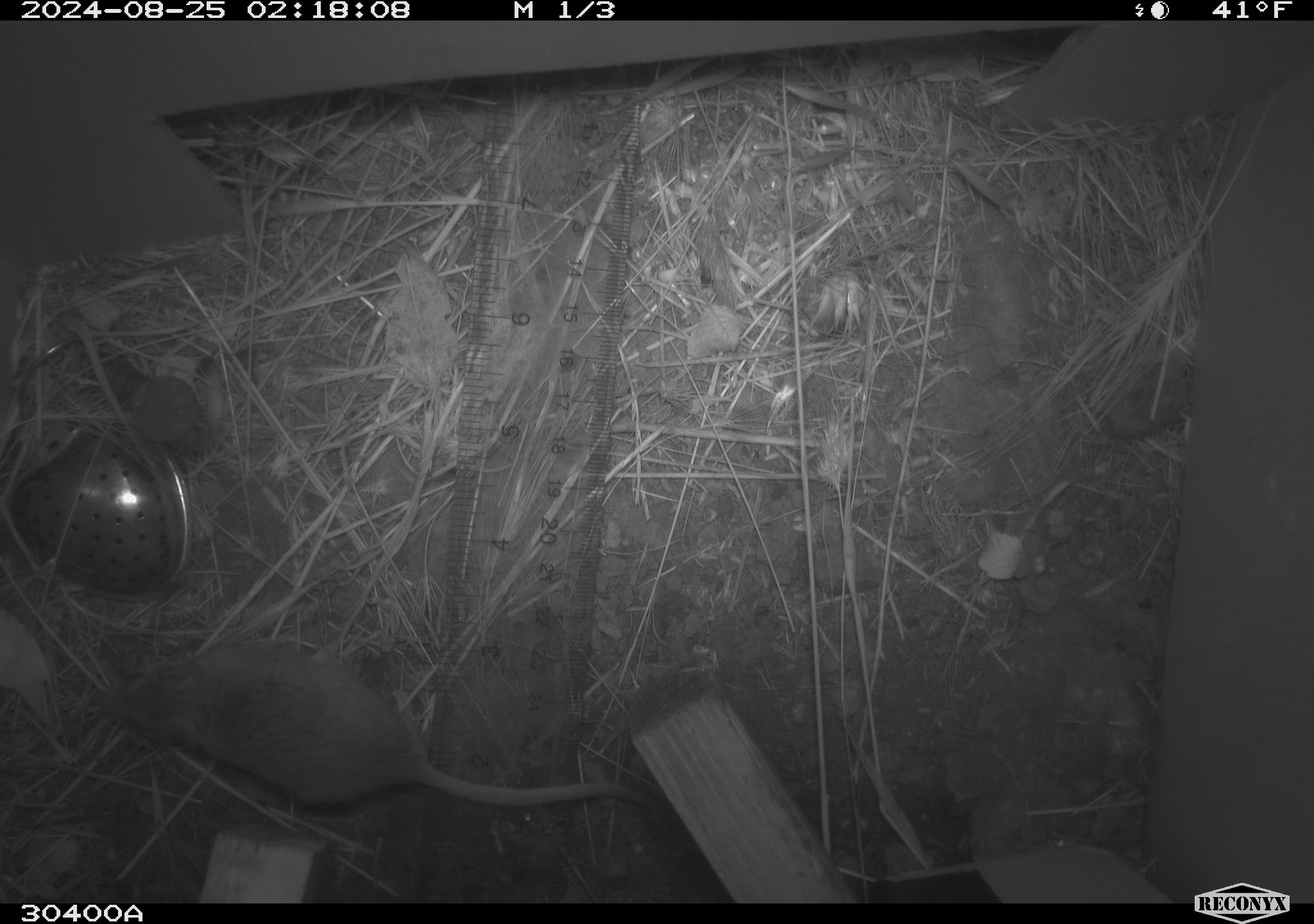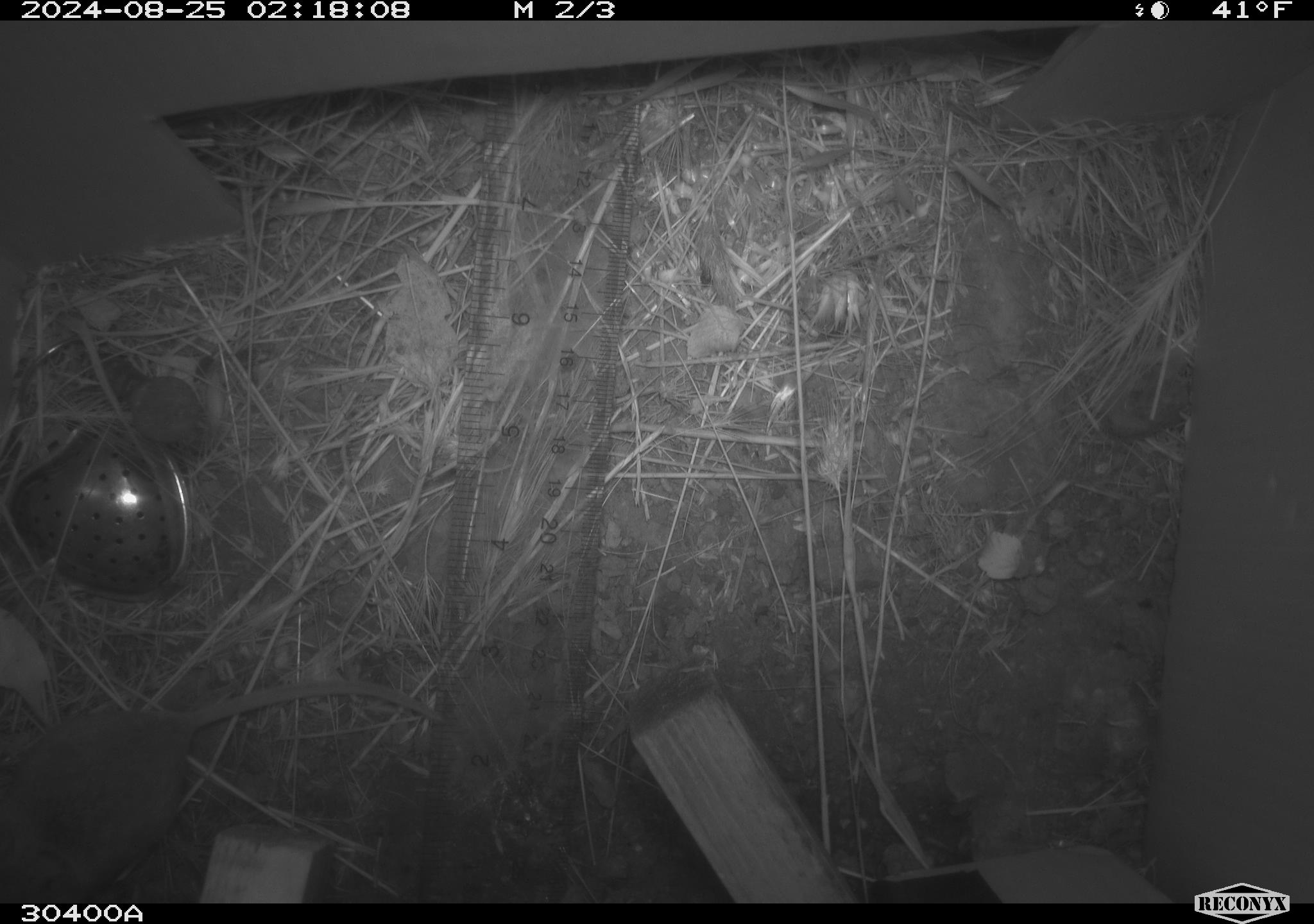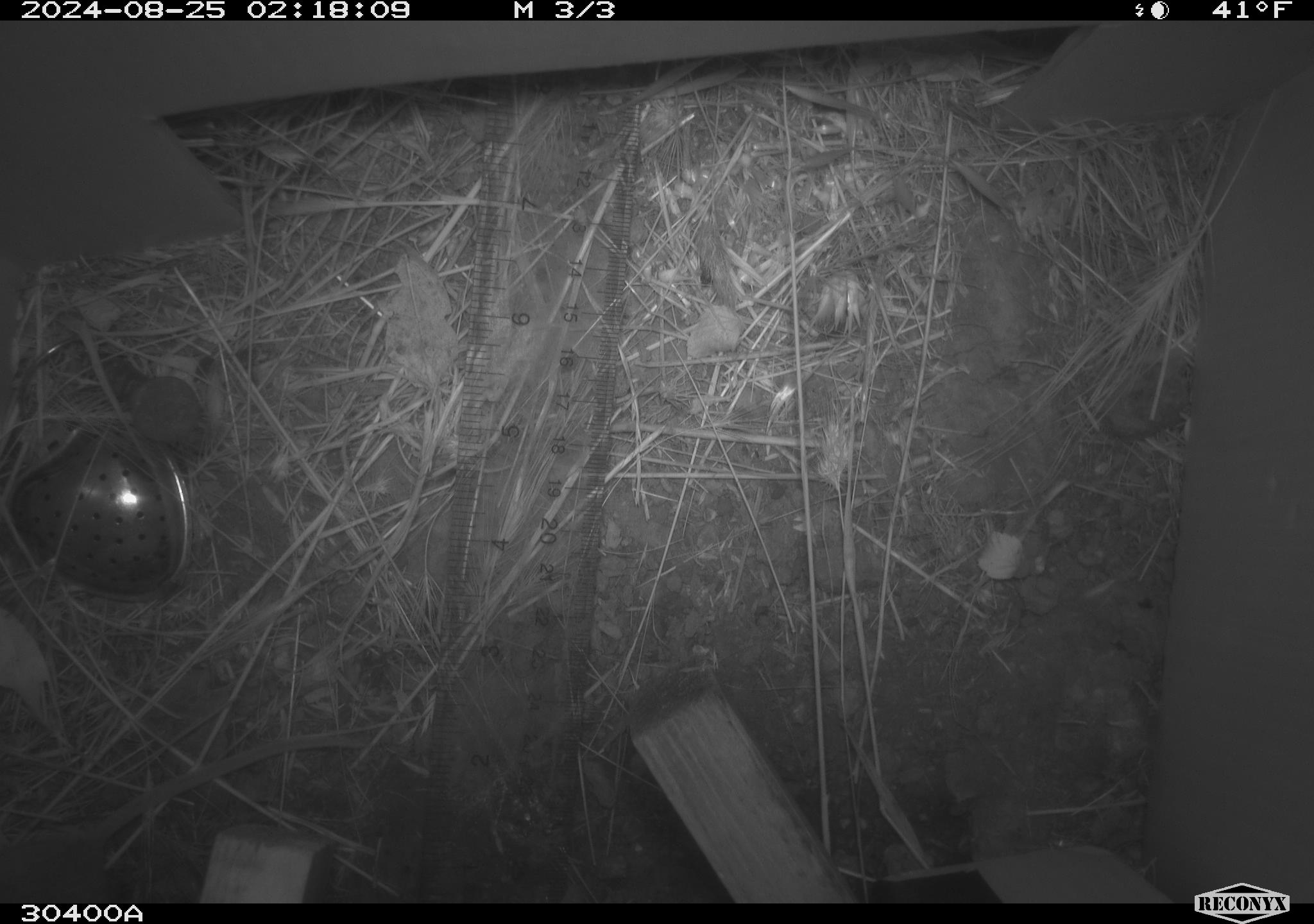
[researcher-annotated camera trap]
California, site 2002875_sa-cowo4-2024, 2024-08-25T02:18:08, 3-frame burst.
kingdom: Animalia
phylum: Chordata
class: Mammalia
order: Rodentia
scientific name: Rodentia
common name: rodent